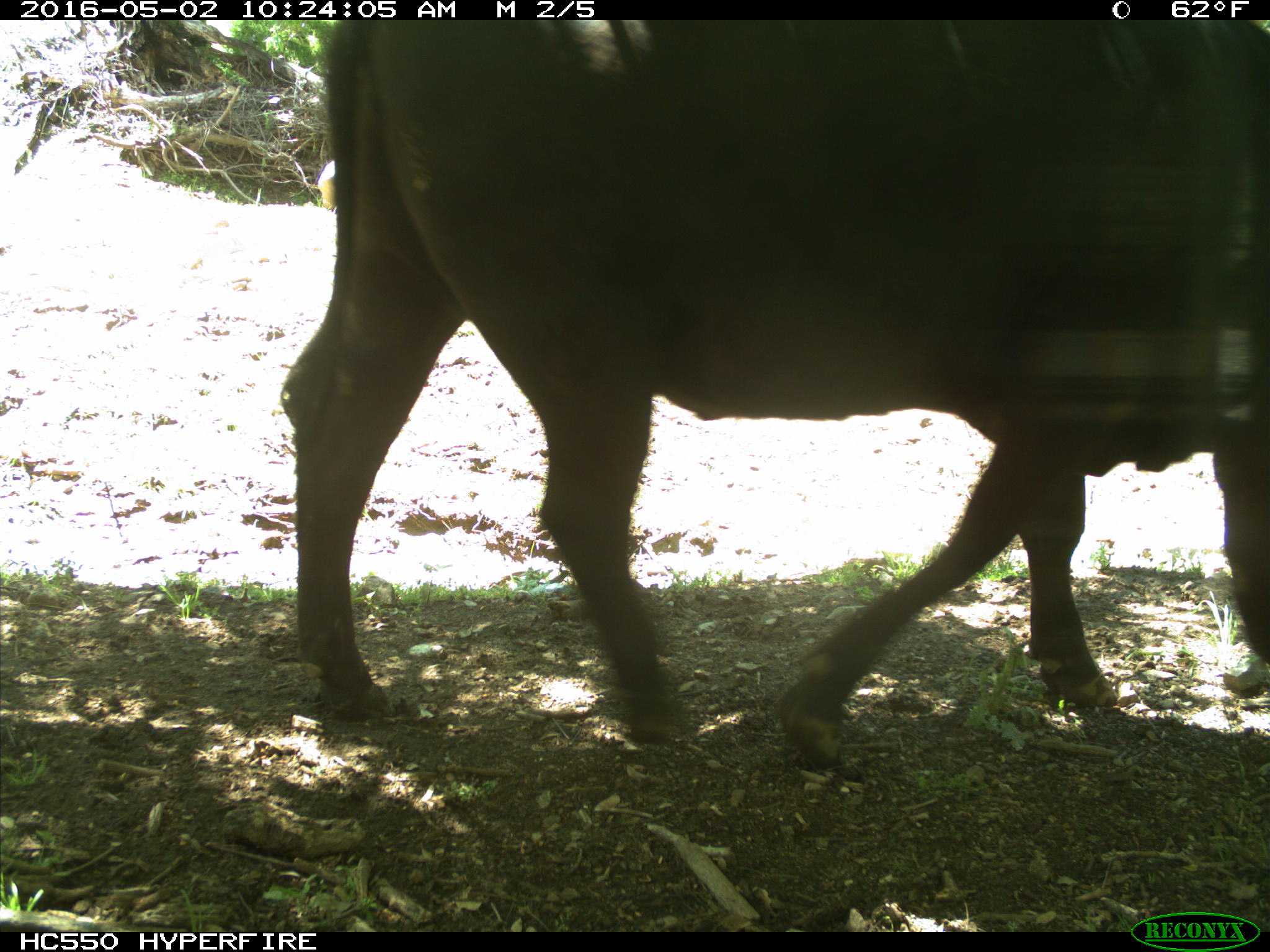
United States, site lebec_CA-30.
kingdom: Animalia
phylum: Chordata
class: Mammalia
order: Artiodactyla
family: Bovidae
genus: Bos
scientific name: Bos taurus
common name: domestic cow